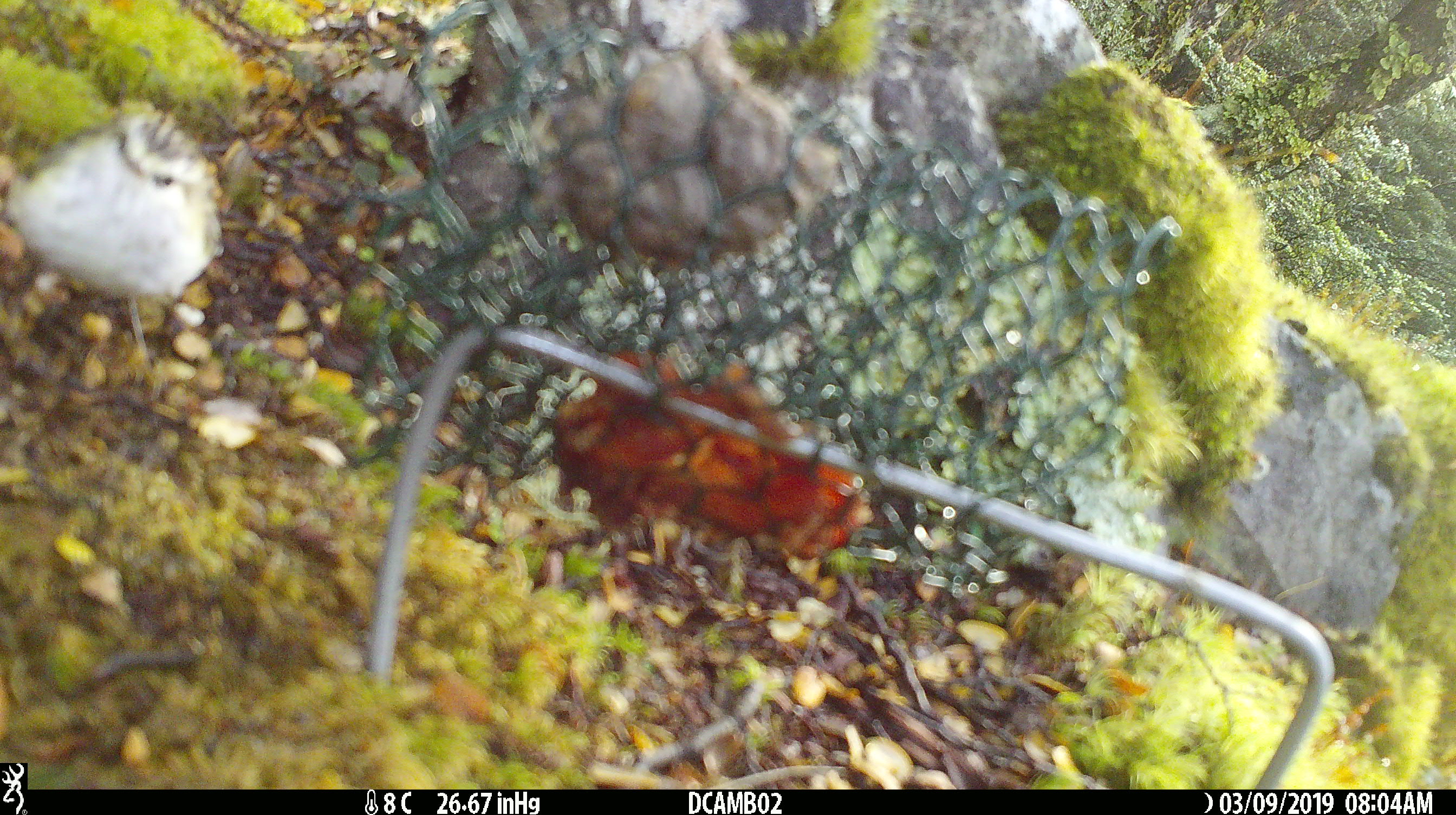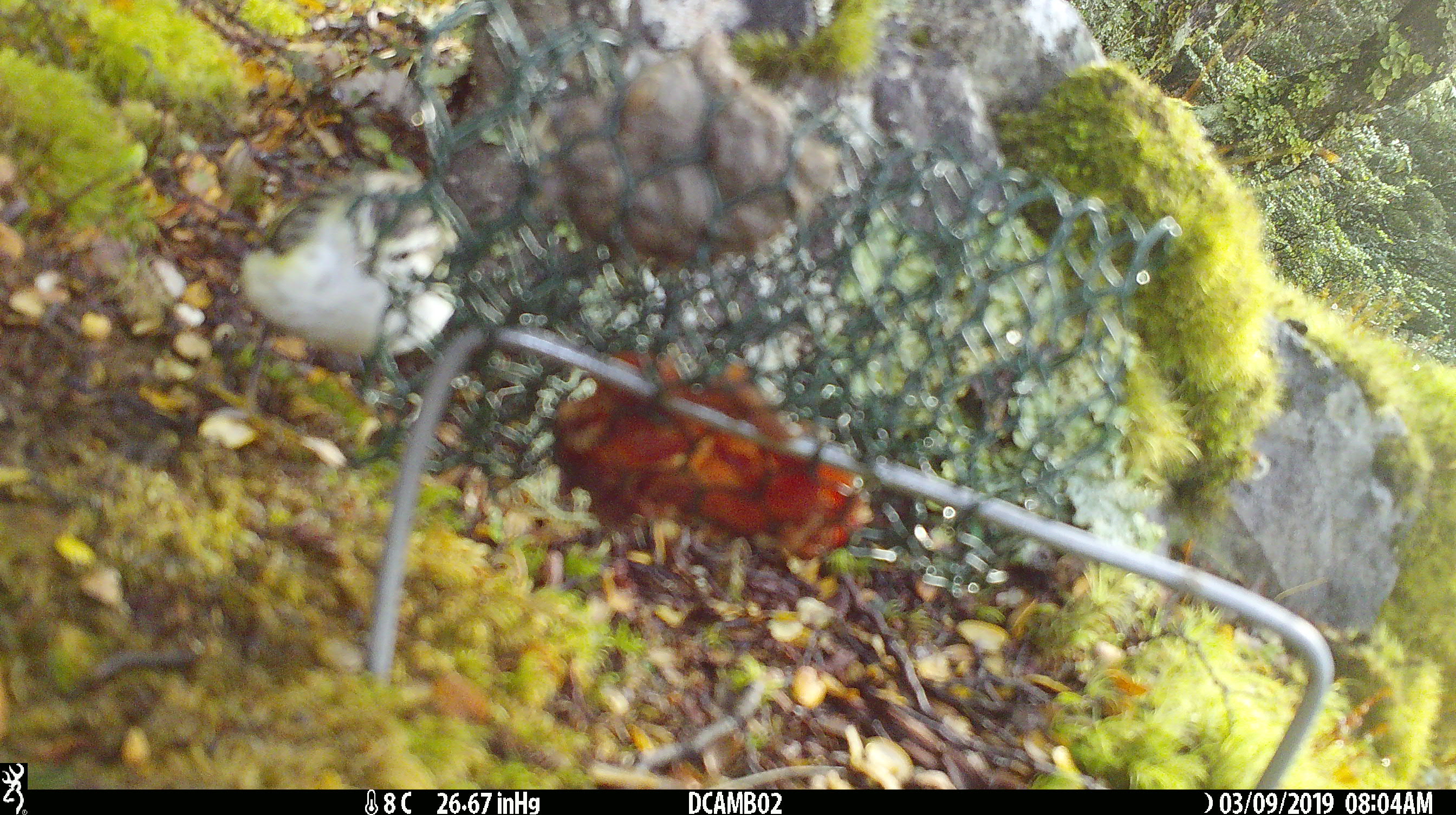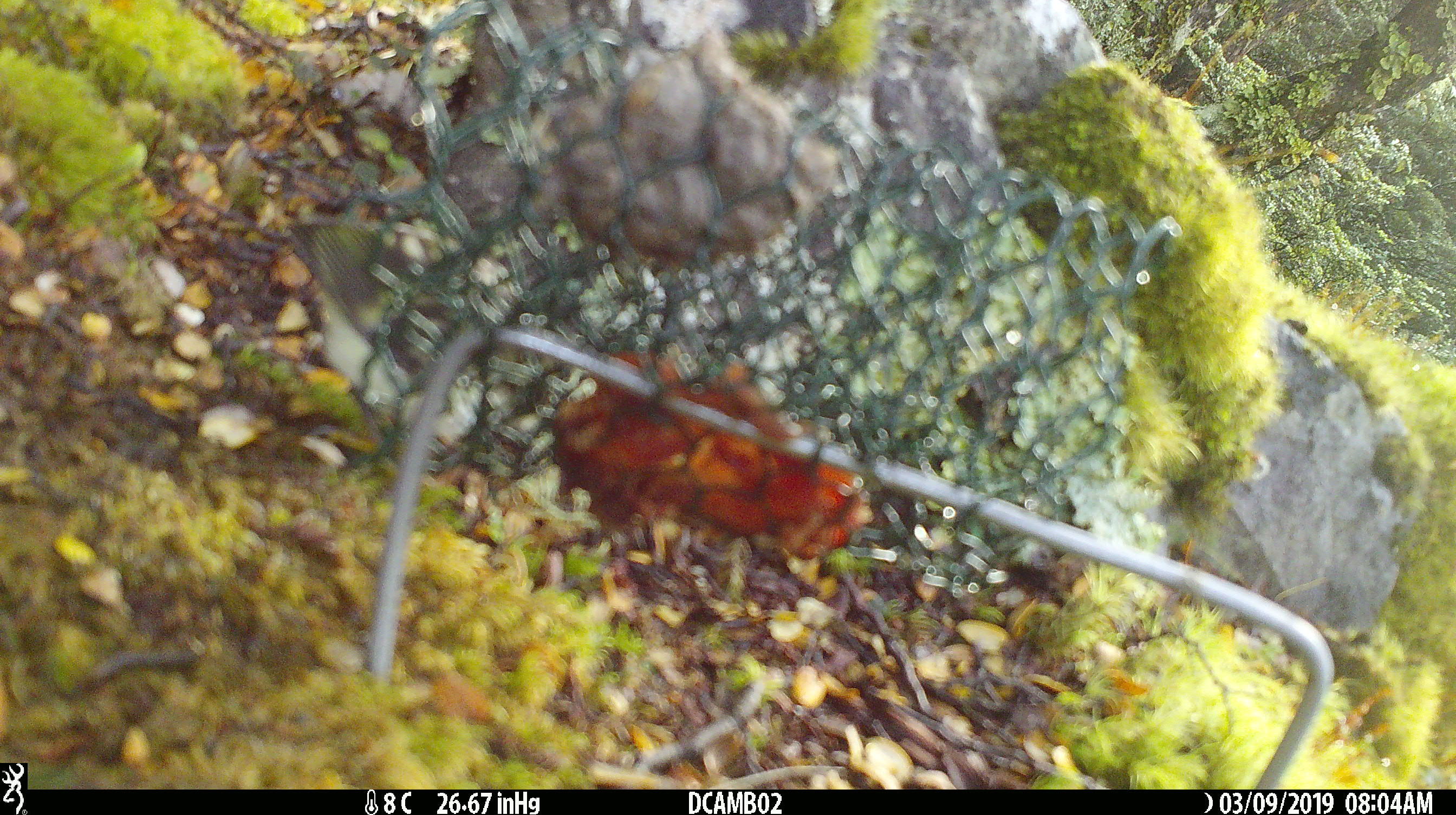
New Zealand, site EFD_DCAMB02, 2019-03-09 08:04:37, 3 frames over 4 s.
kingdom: Animalia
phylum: Chordata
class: Aves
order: Passeriformes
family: Acanthisittidae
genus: Acanthisitta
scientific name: Acanthisitta chloris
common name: rifleman